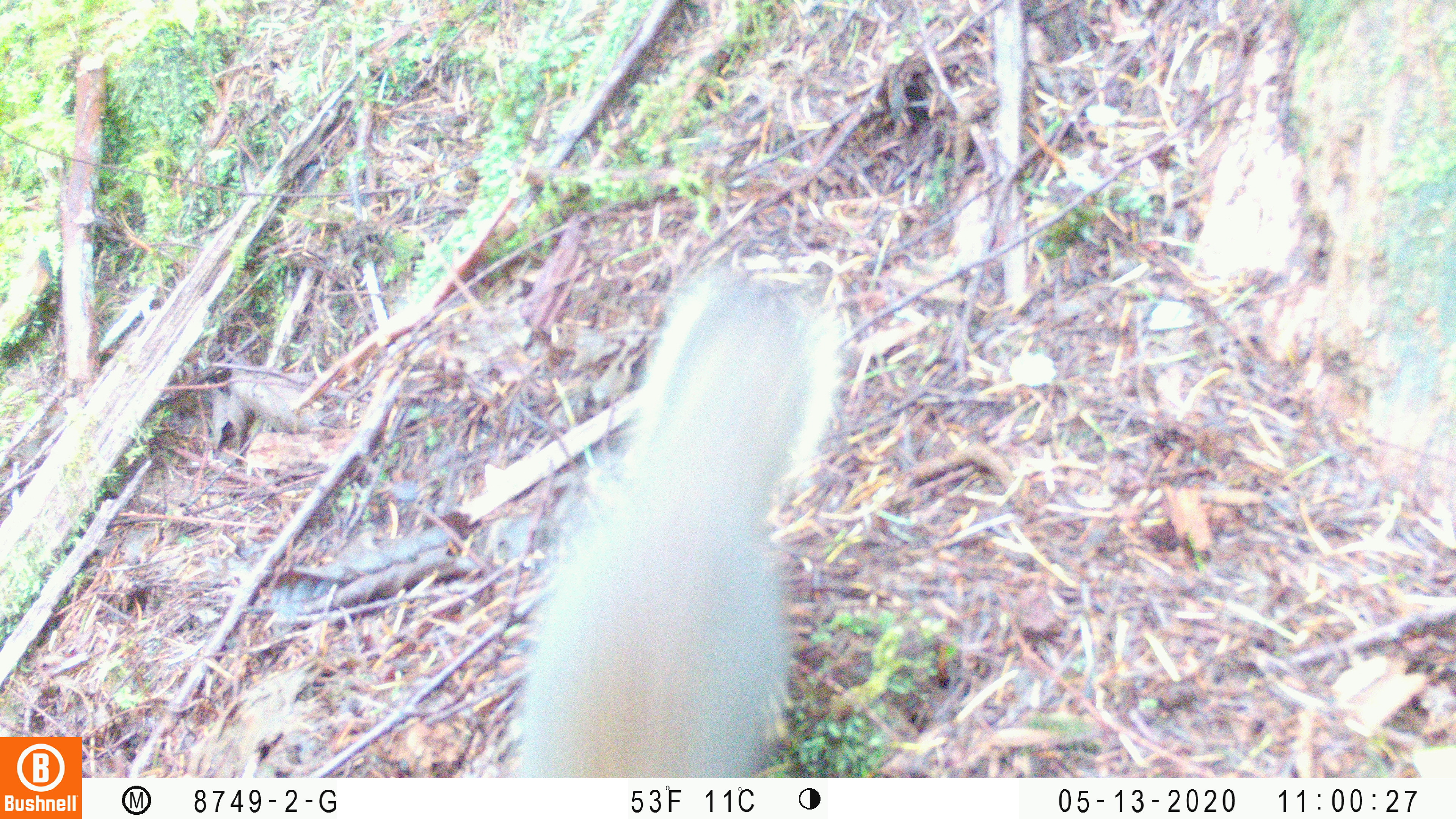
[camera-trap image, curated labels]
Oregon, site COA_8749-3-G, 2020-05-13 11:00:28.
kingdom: Animalia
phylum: Chordata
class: Mammalia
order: Rodentia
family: Sciuridae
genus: Tamiasciurus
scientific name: Tamiasciurus douglasii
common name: douglas squirrel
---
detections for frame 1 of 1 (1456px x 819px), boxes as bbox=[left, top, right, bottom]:
douglas squirrel: bbox=[507, 270, 839, 776]